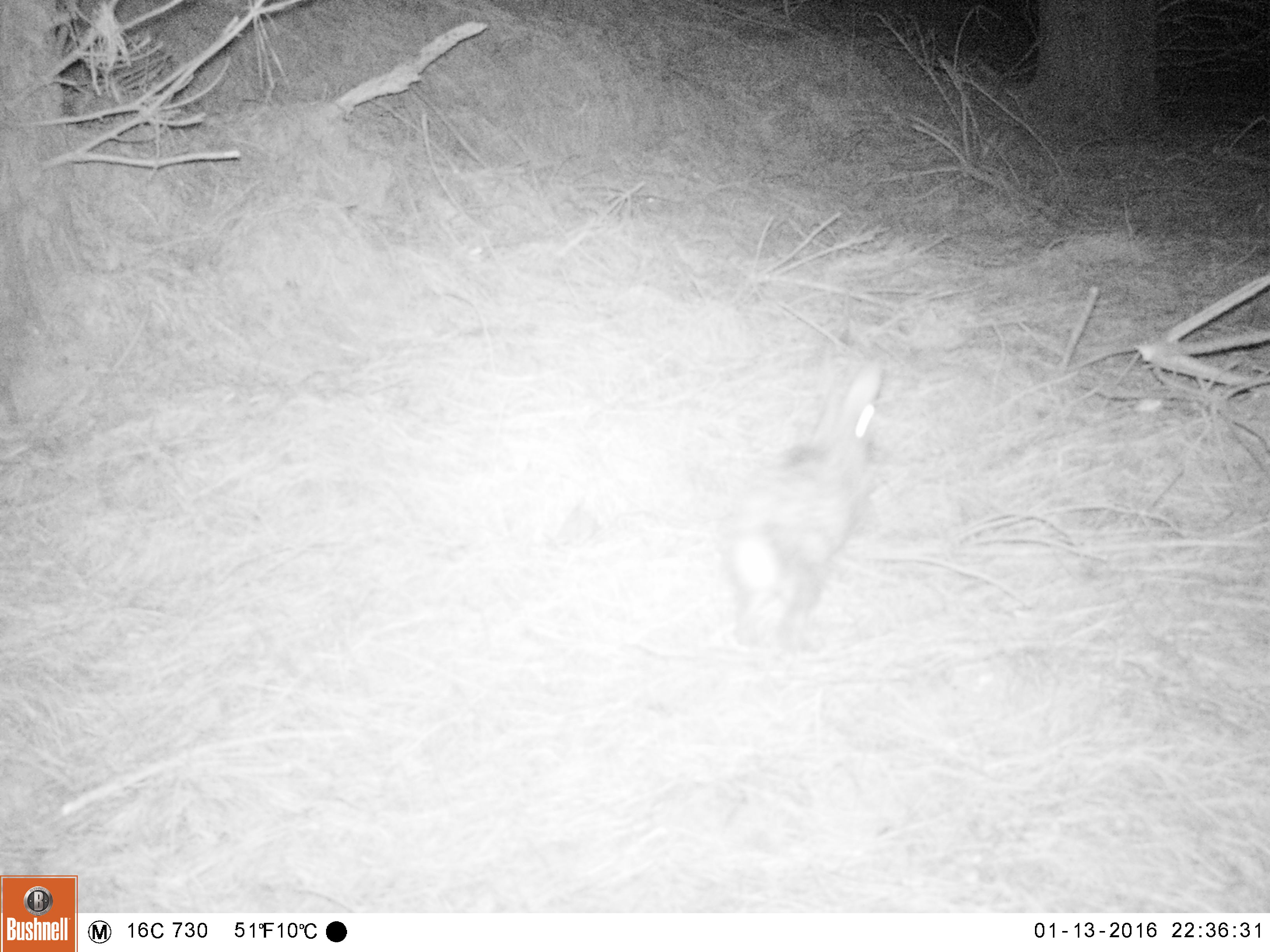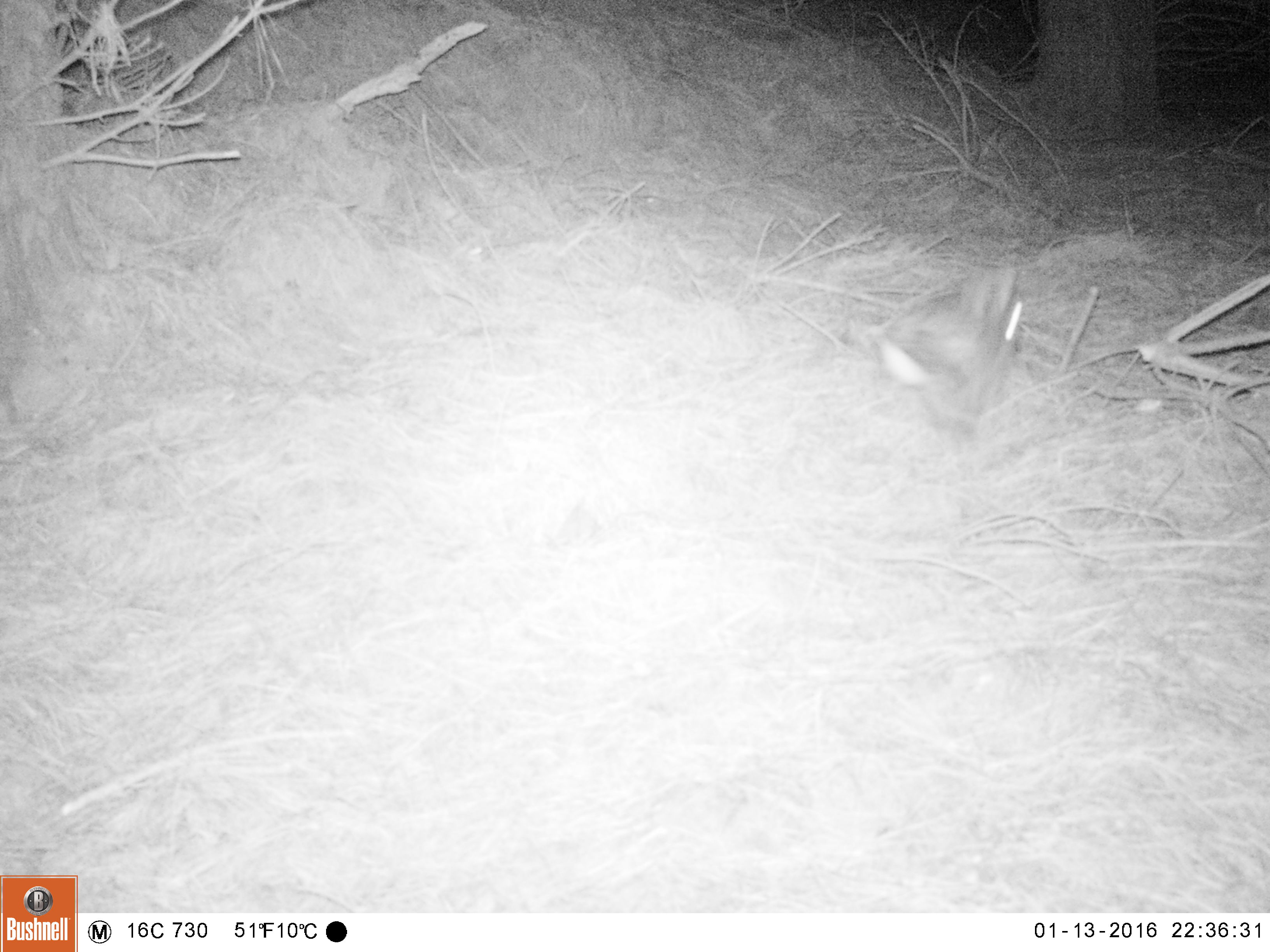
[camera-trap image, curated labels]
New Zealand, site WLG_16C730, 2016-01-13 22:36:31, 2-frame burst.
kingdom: Animalia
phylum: Chordata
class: Mammalia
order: Lagomorpha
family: Leporidae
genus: Oryctolagus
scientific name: Oryctolagus cuniculus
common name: european rabbit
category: rabbit